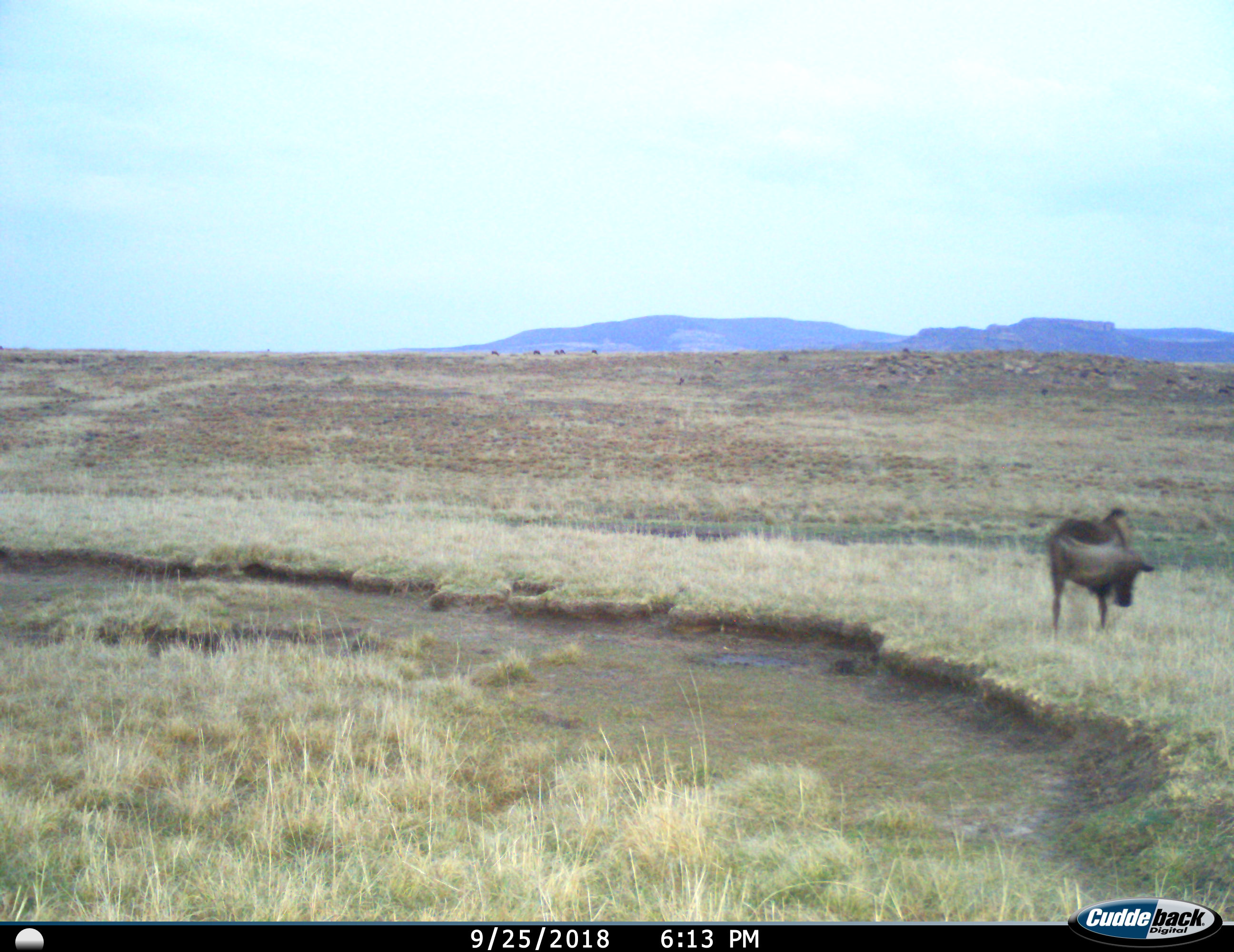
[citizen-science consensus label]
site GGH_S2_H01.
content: unidentified animal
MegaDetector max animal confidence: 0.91